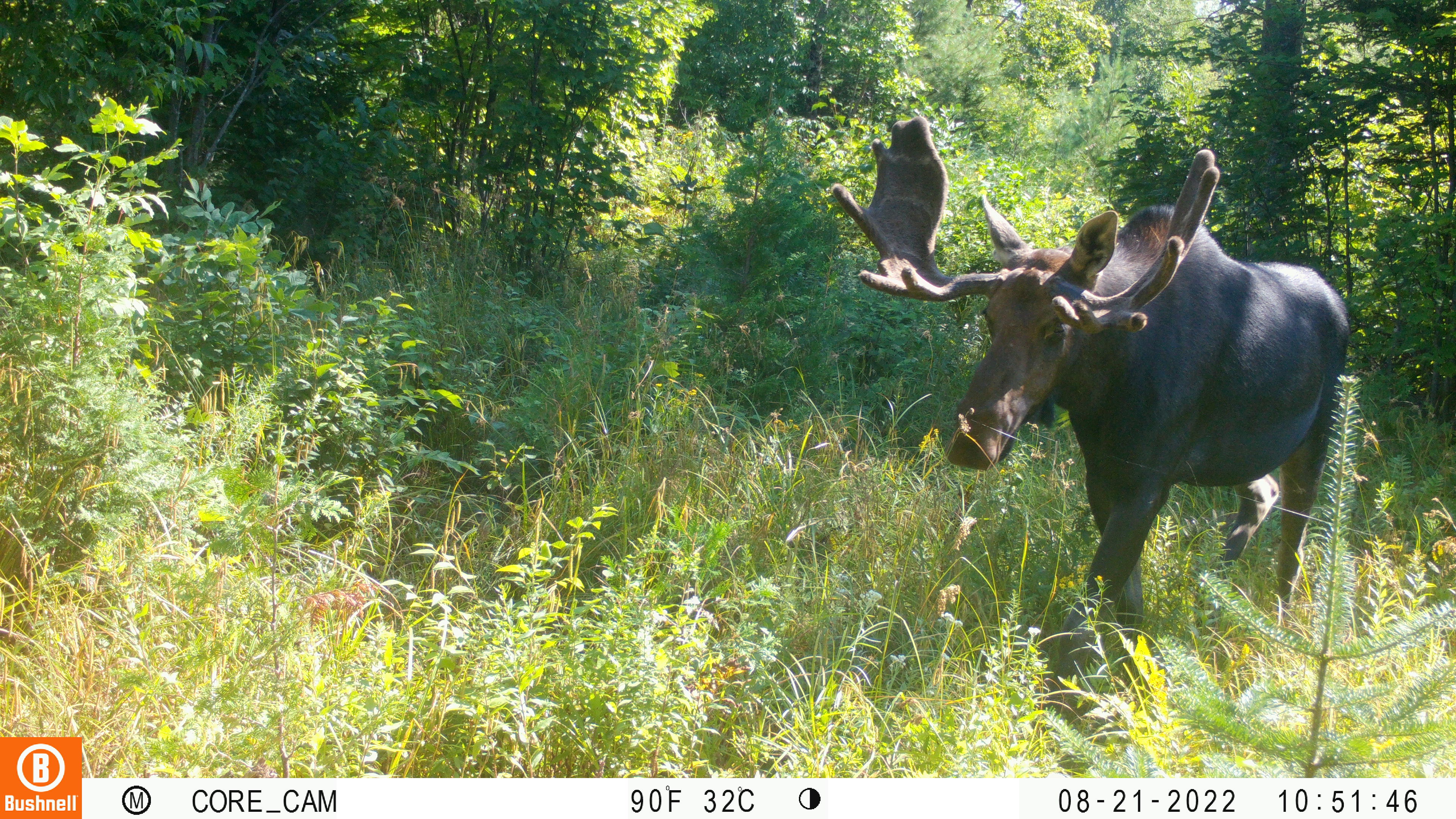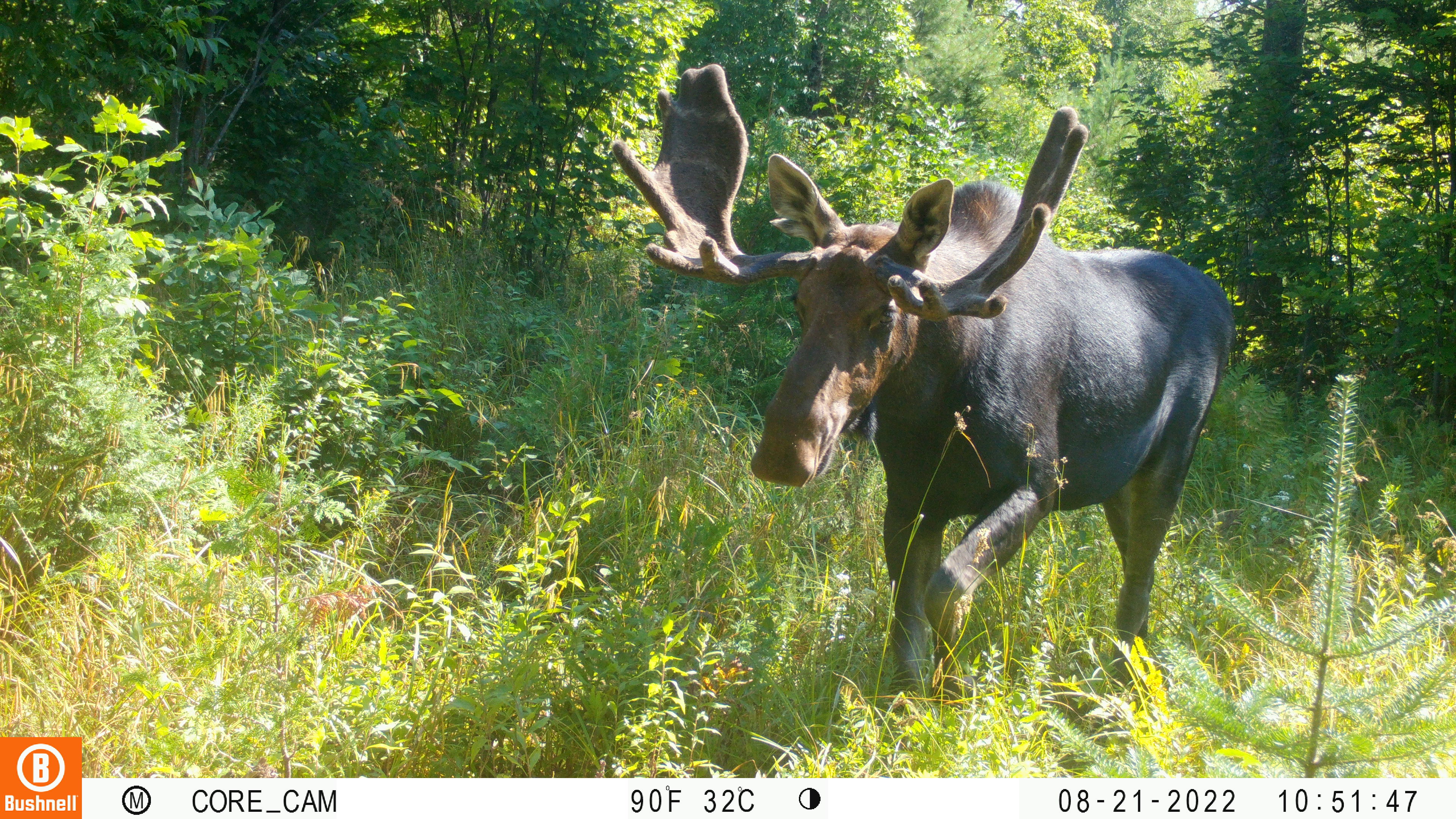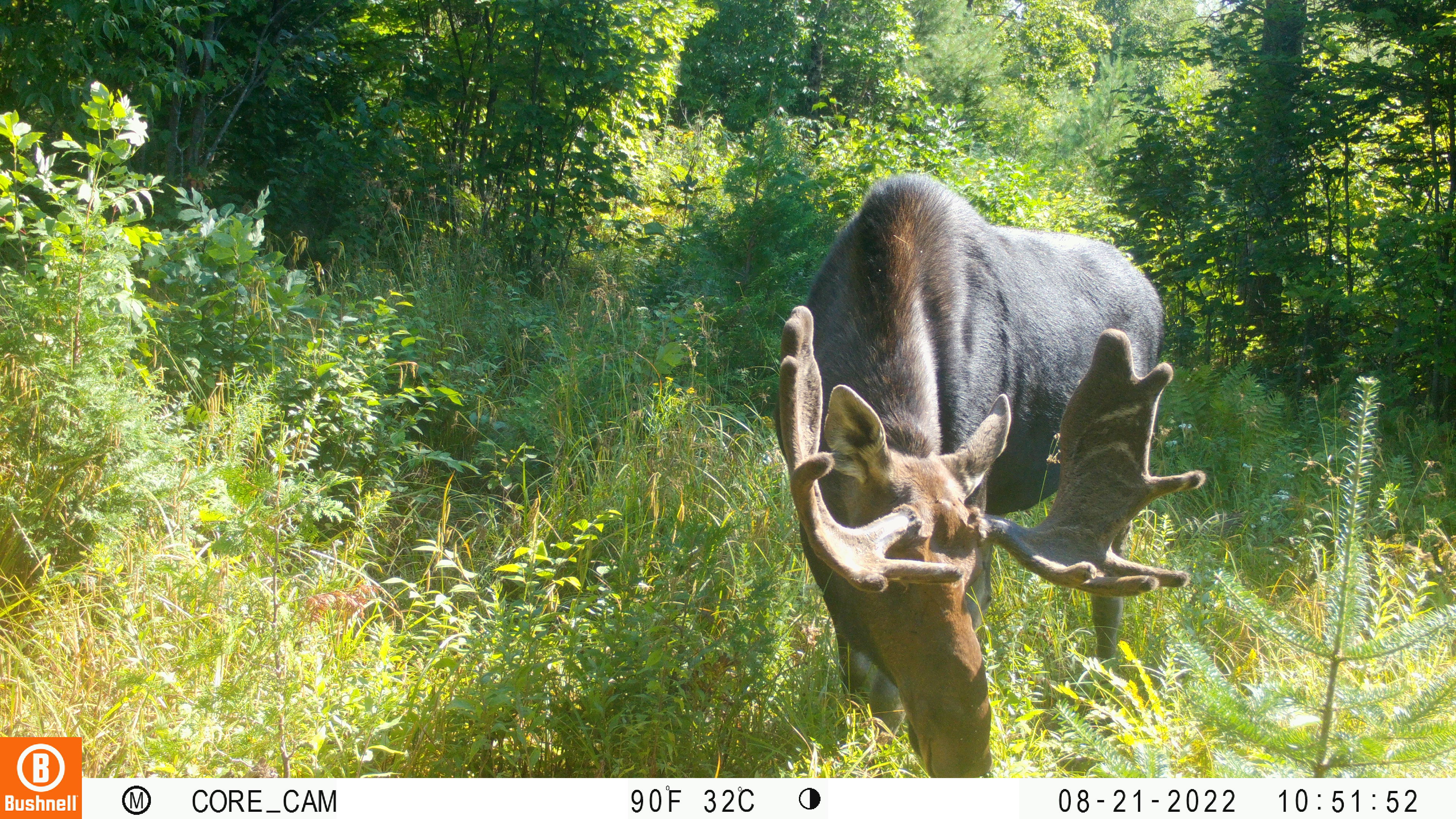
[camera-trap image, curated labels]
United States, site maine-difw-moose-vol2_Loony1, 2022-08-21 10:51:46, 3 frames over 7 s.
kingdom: Animalia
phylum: Chordata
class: Mammalia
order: Artiodactyla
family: Cervidae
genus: Alces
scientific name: Alces alces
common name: moose